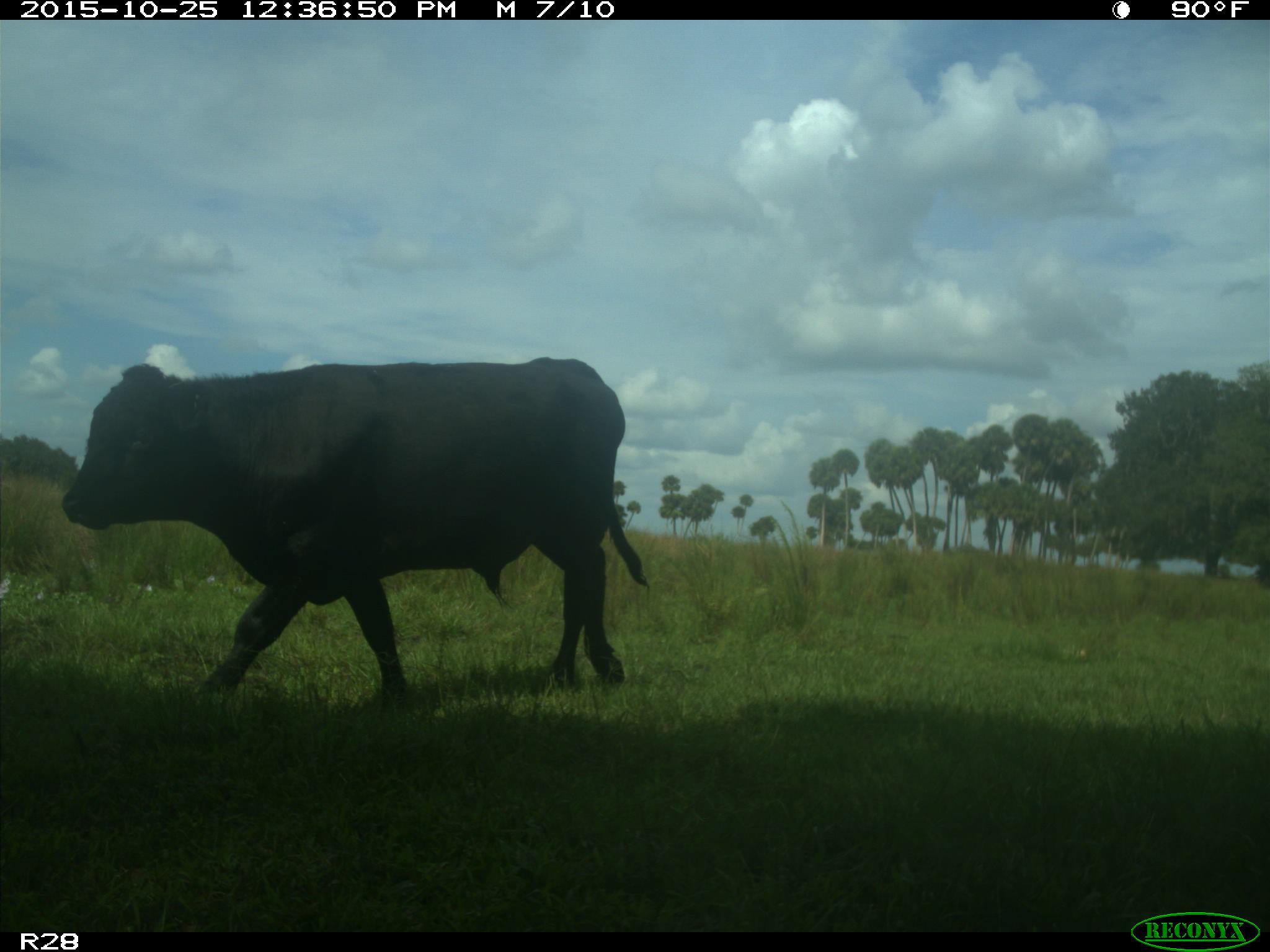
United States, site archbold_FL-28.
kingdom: Animalia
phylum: Chordata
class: Mammalia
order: Artiodactyla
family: Bovidae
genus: Bos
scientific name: Bos taurus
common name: domestic cow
Bos taurus (domestic cow).